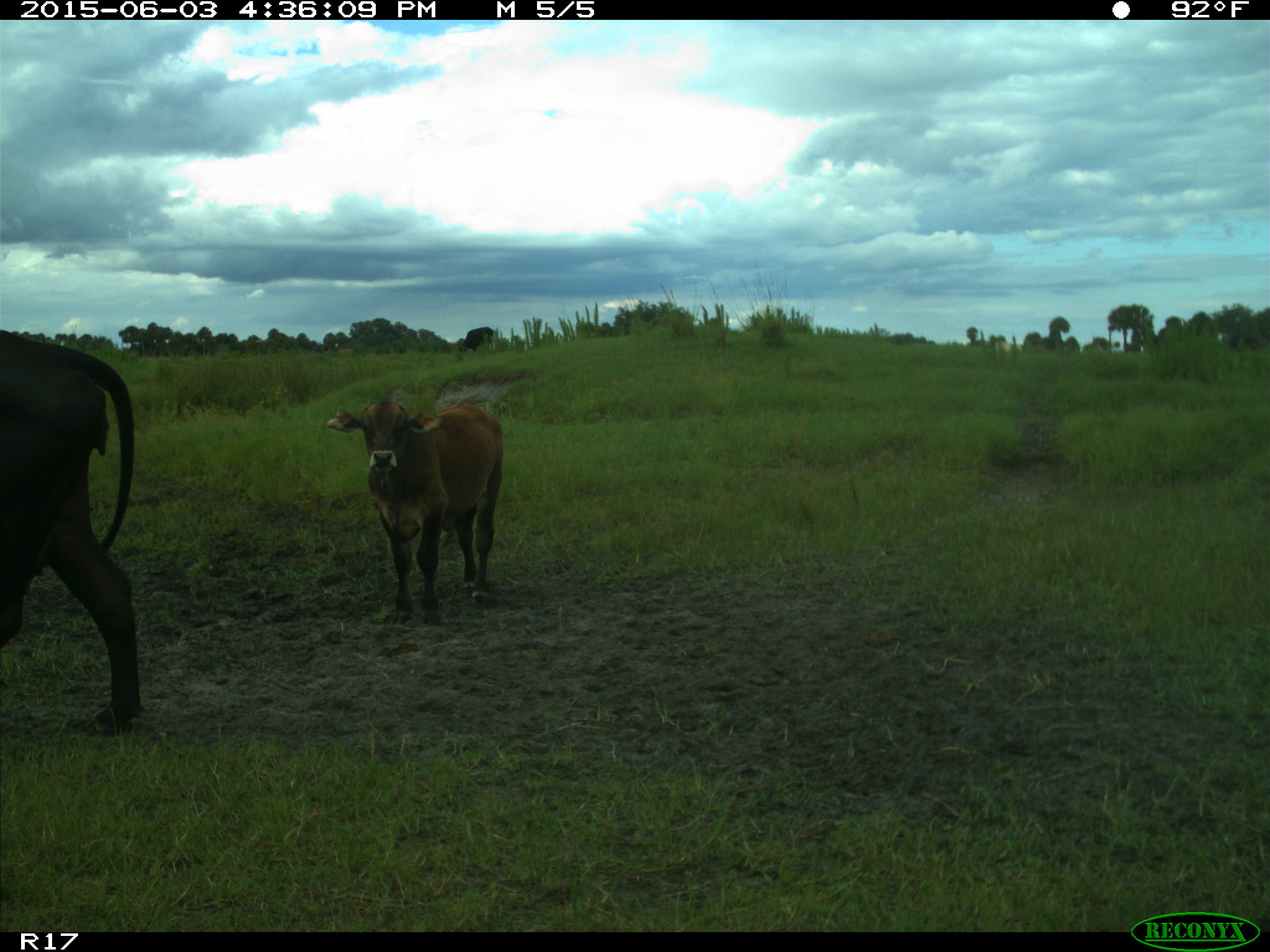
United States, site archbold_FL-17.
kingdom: Animalia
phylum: Chordata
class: Mammalia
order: Artiodactyla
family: Bovidae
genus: Bos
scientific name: Bos taurus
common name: domestic cow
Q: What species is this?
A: Bos taurus (domestic cow).